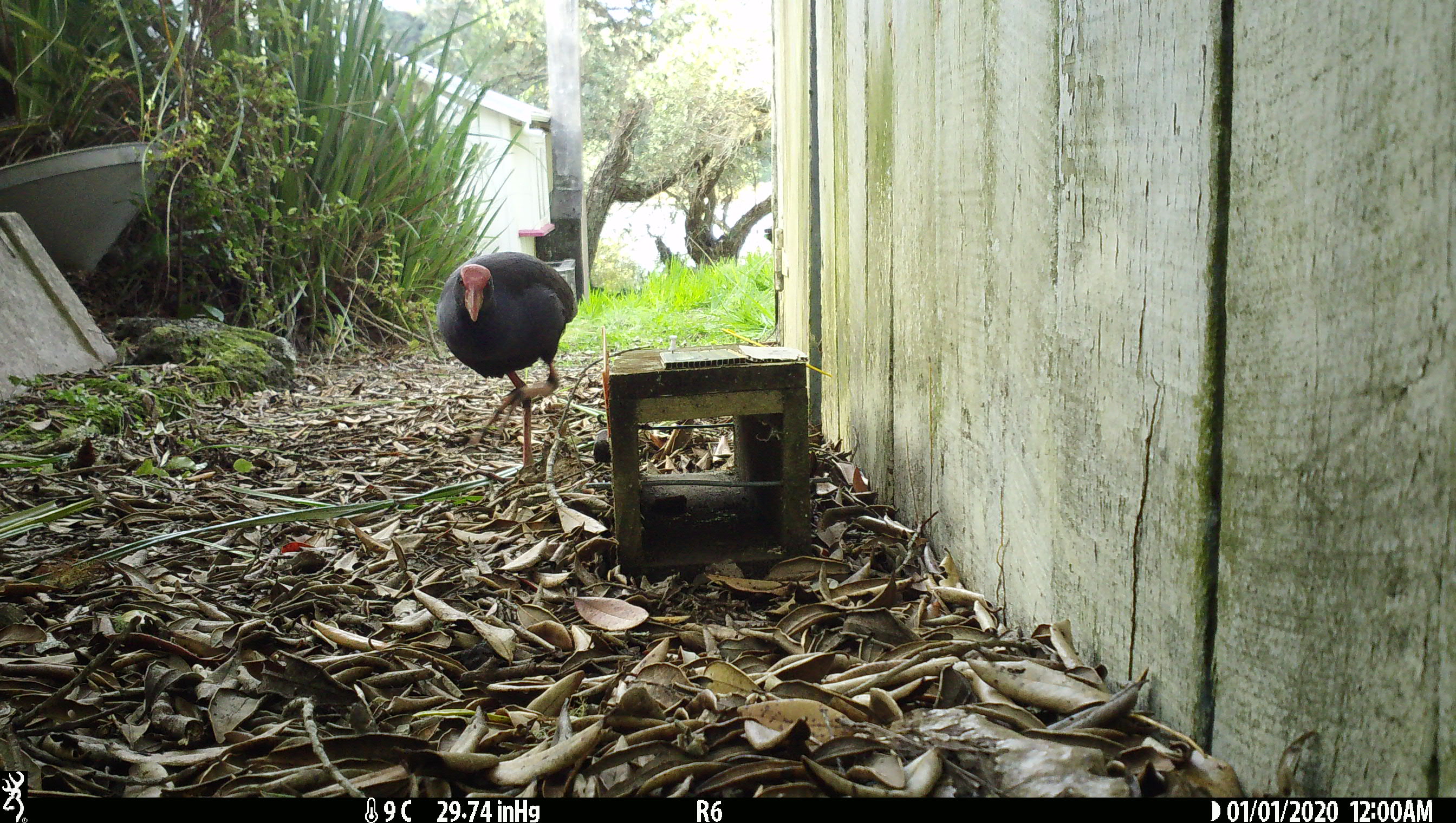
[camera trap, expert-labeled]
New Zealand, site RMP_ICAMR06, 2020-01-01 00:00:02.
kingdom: Animalia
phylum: Chordata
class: Aves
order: Gruiformes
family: Rallidae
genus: Porphyrio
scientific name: Porphyrio melanotus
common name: australasian swamphen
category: pukeko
Pukeko (australasian swamphen) (Porphyrio melanotus).